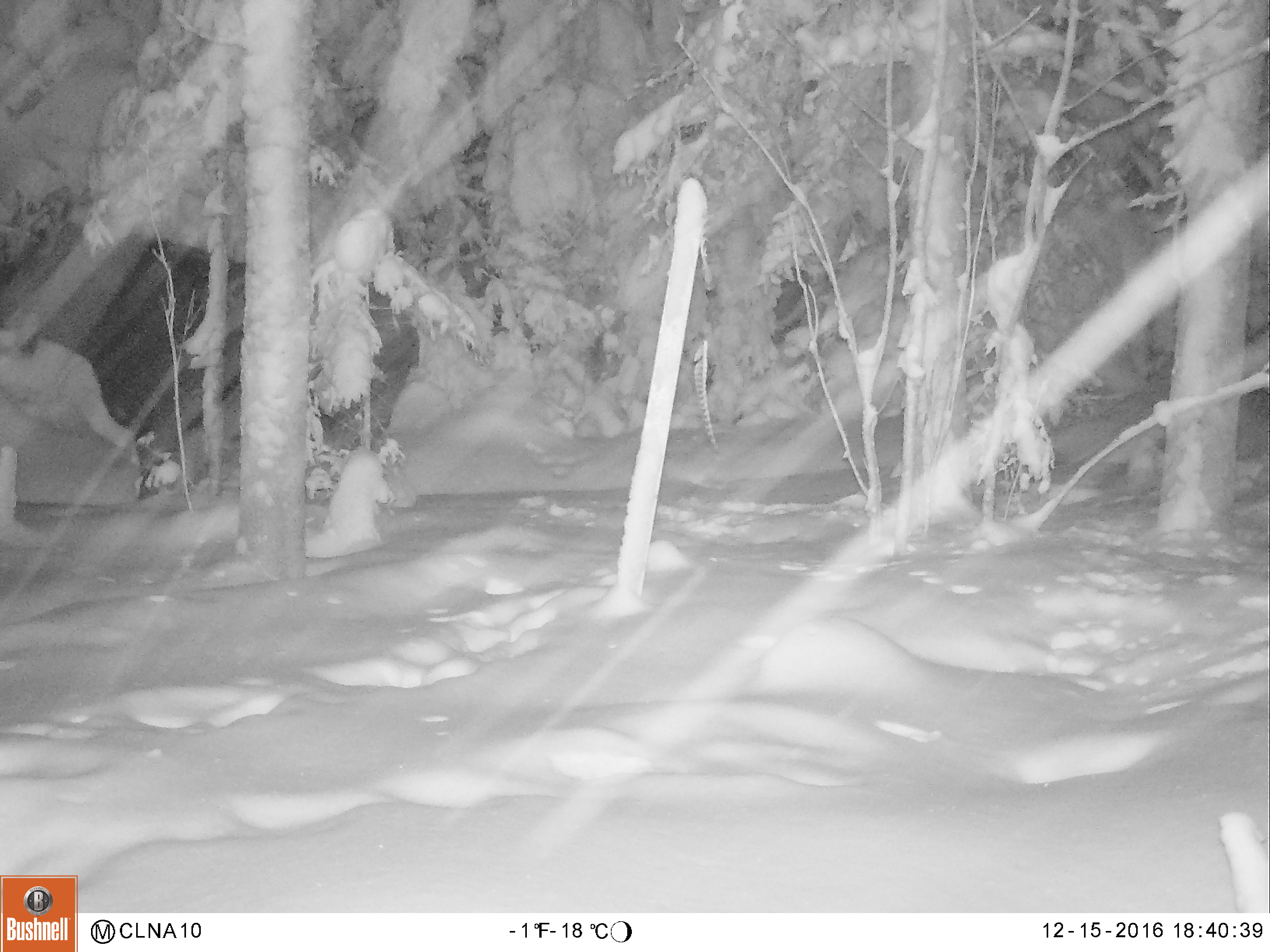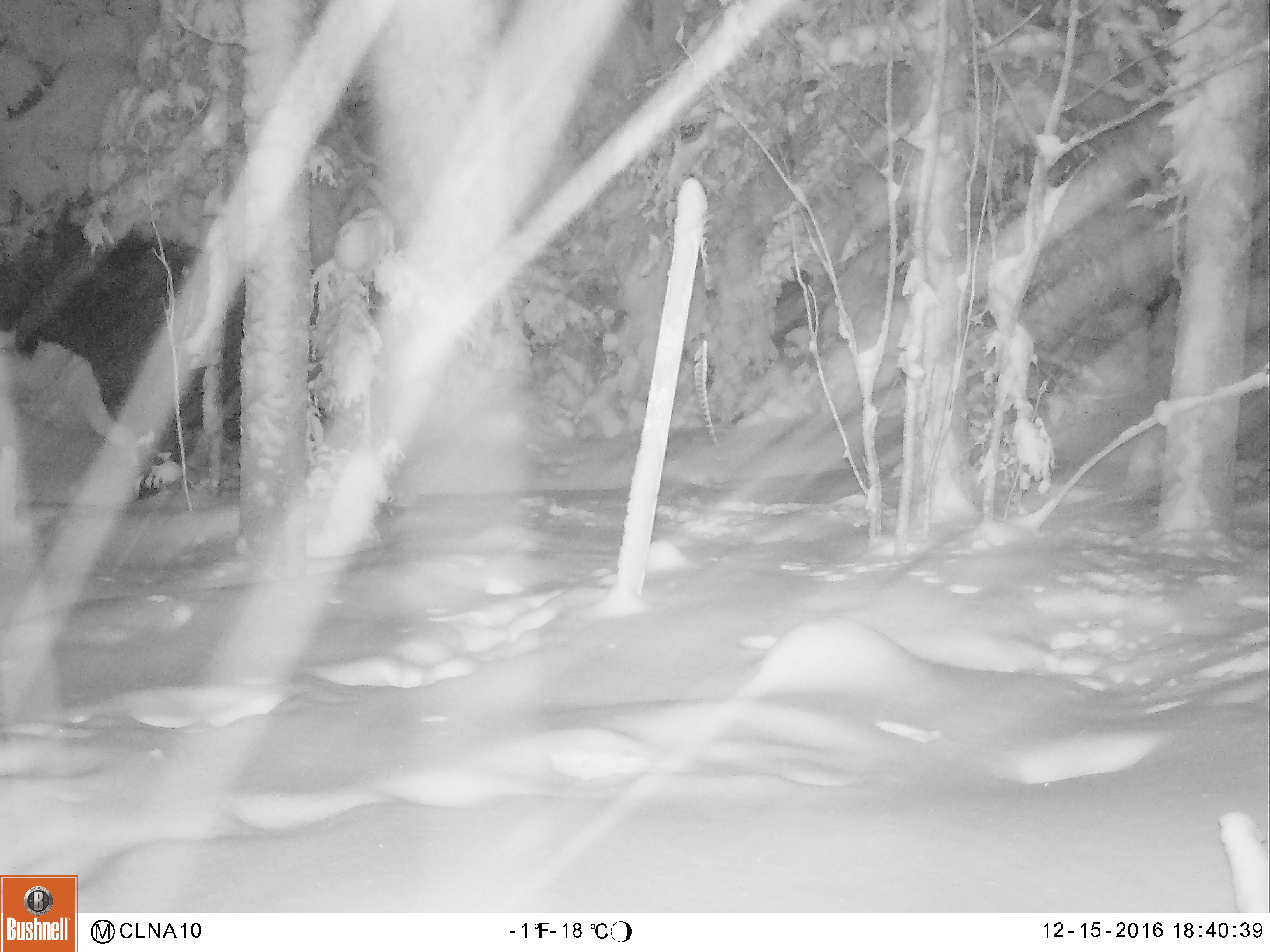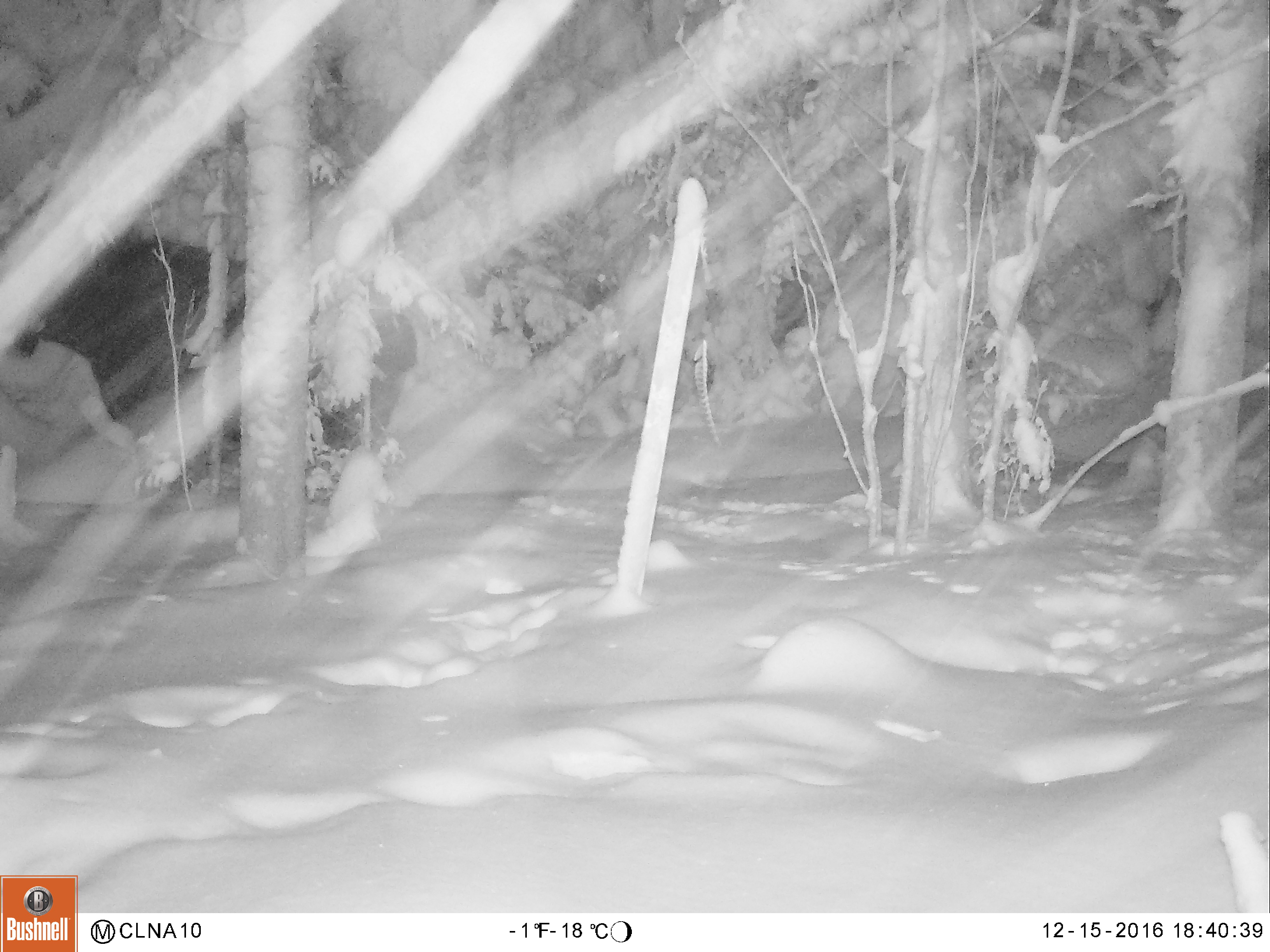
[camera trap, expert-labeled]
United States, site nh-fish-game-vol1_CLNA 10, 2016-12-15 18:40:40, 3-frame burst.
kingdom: Animalia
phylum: Chordata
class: Mammalia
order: Artiodactyla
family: Cervidae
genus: Alces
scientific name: Alces alces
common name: moose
Moose (Alces alces).